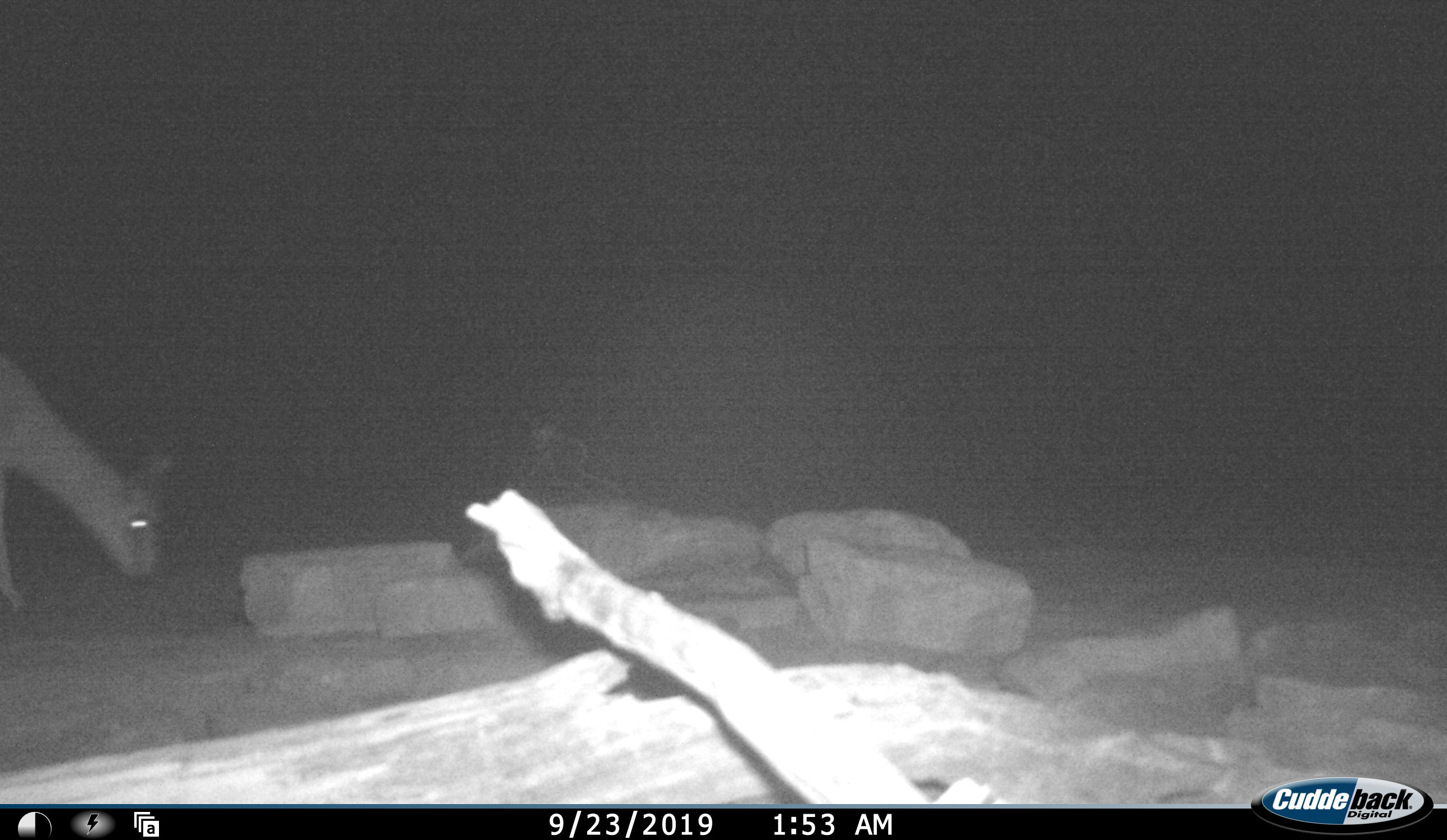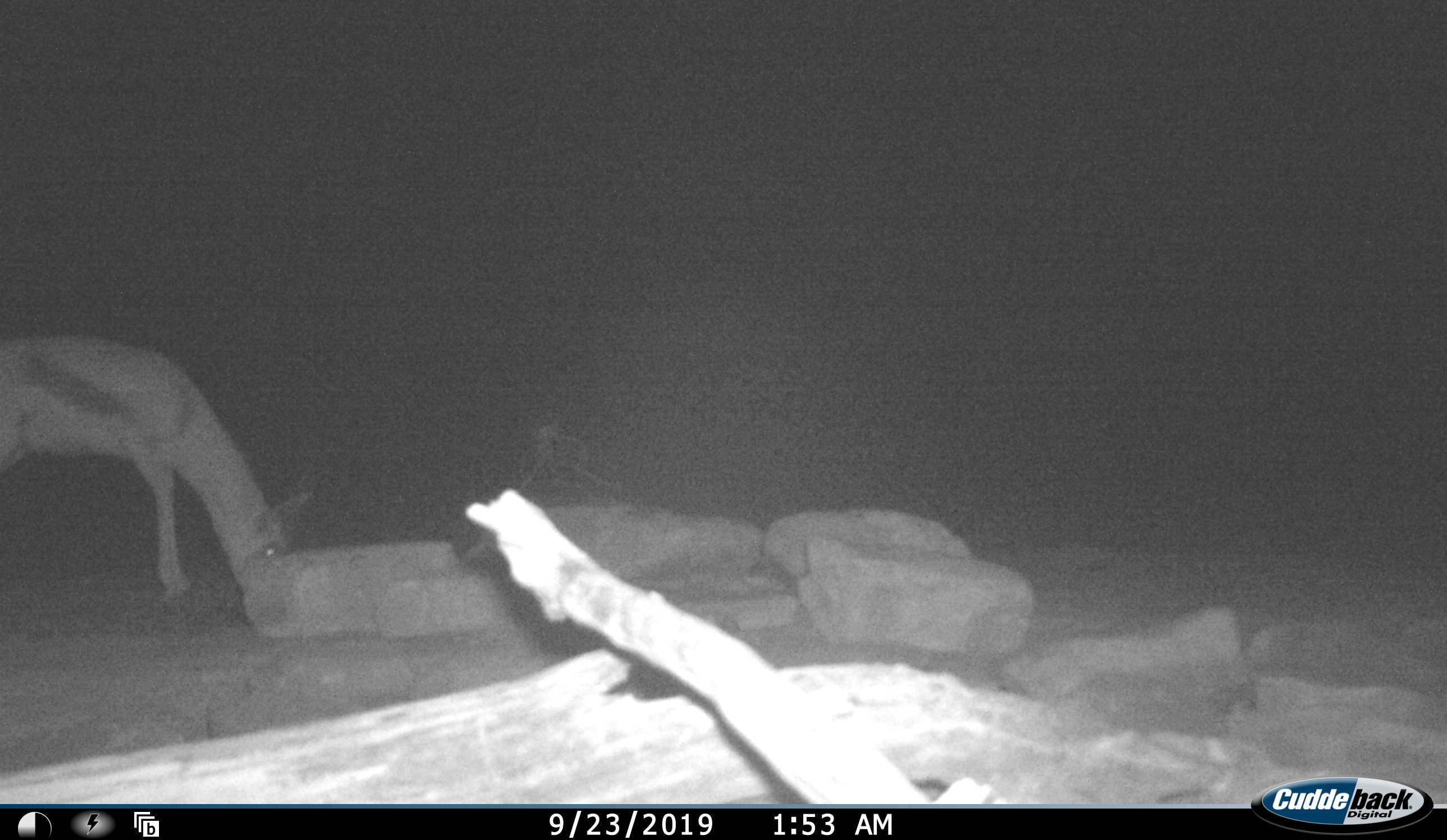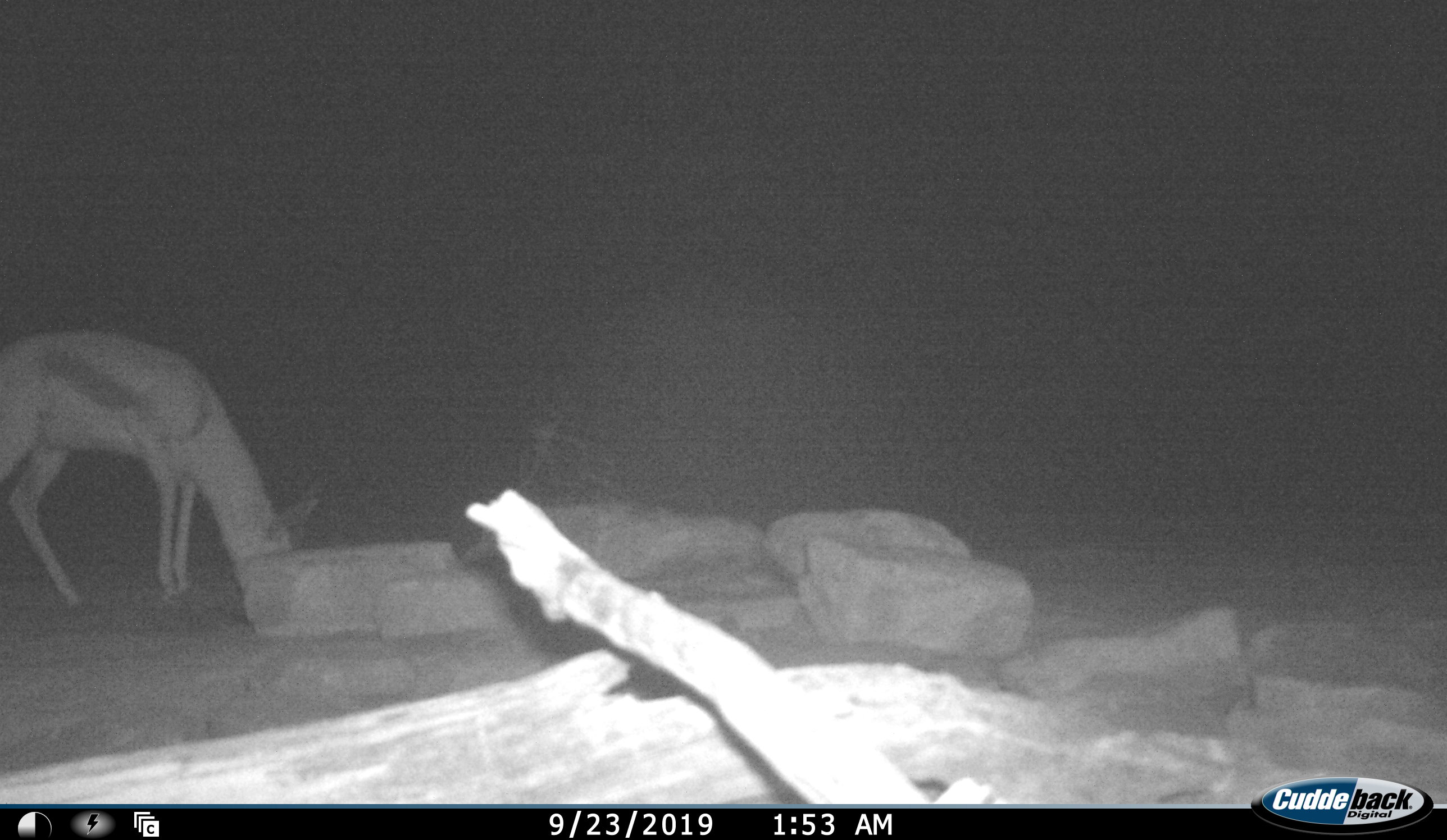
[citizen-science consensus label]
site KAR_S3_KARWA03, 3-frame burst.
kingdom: Animalia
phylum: Chordata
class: Mammalia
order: Artiodactyla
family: Bovidae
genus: Antidorcas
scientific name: Antidorcas marsupialis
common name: springbok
Springbok (Antidorcas marsupialis), count 1. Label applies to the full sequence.